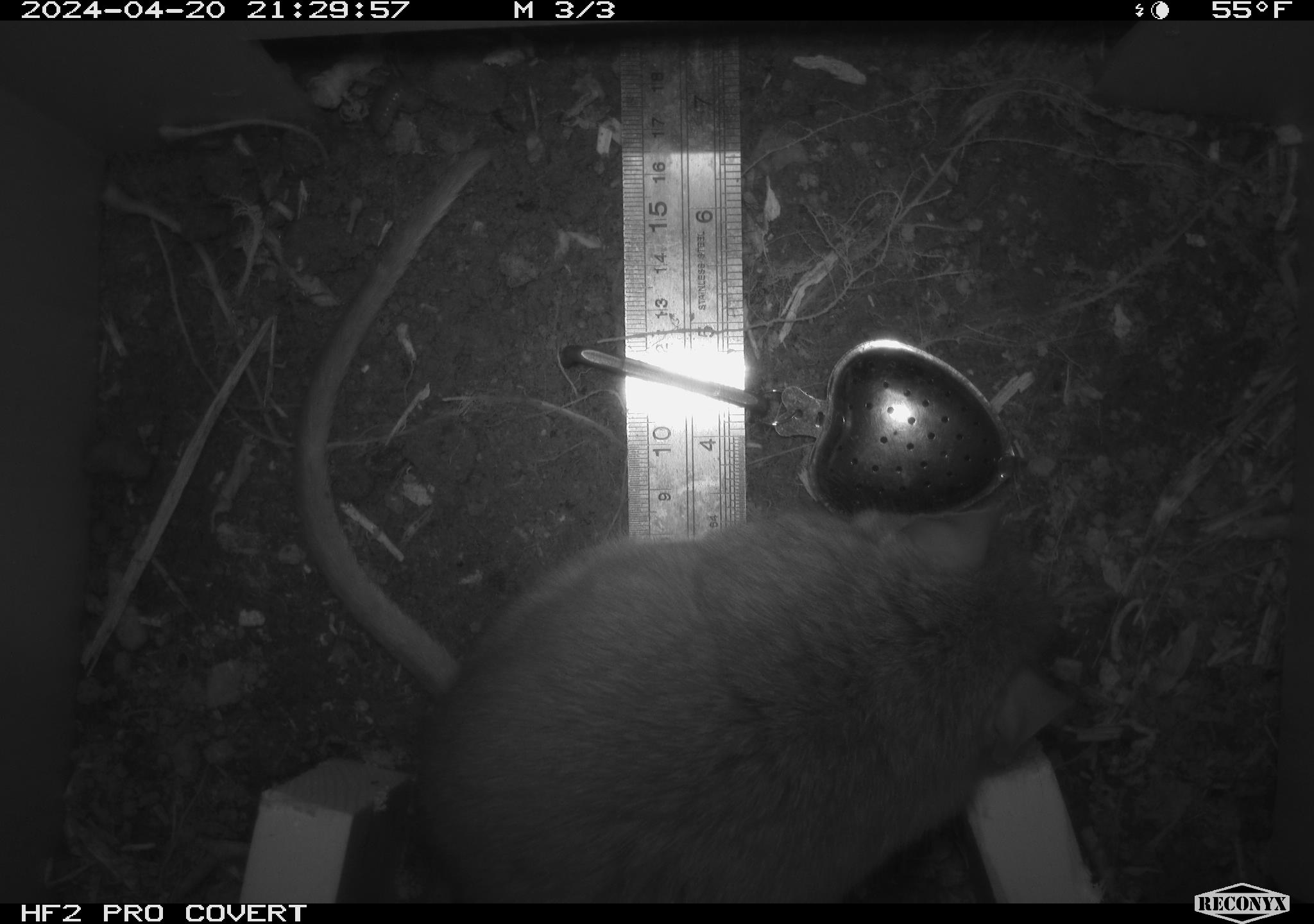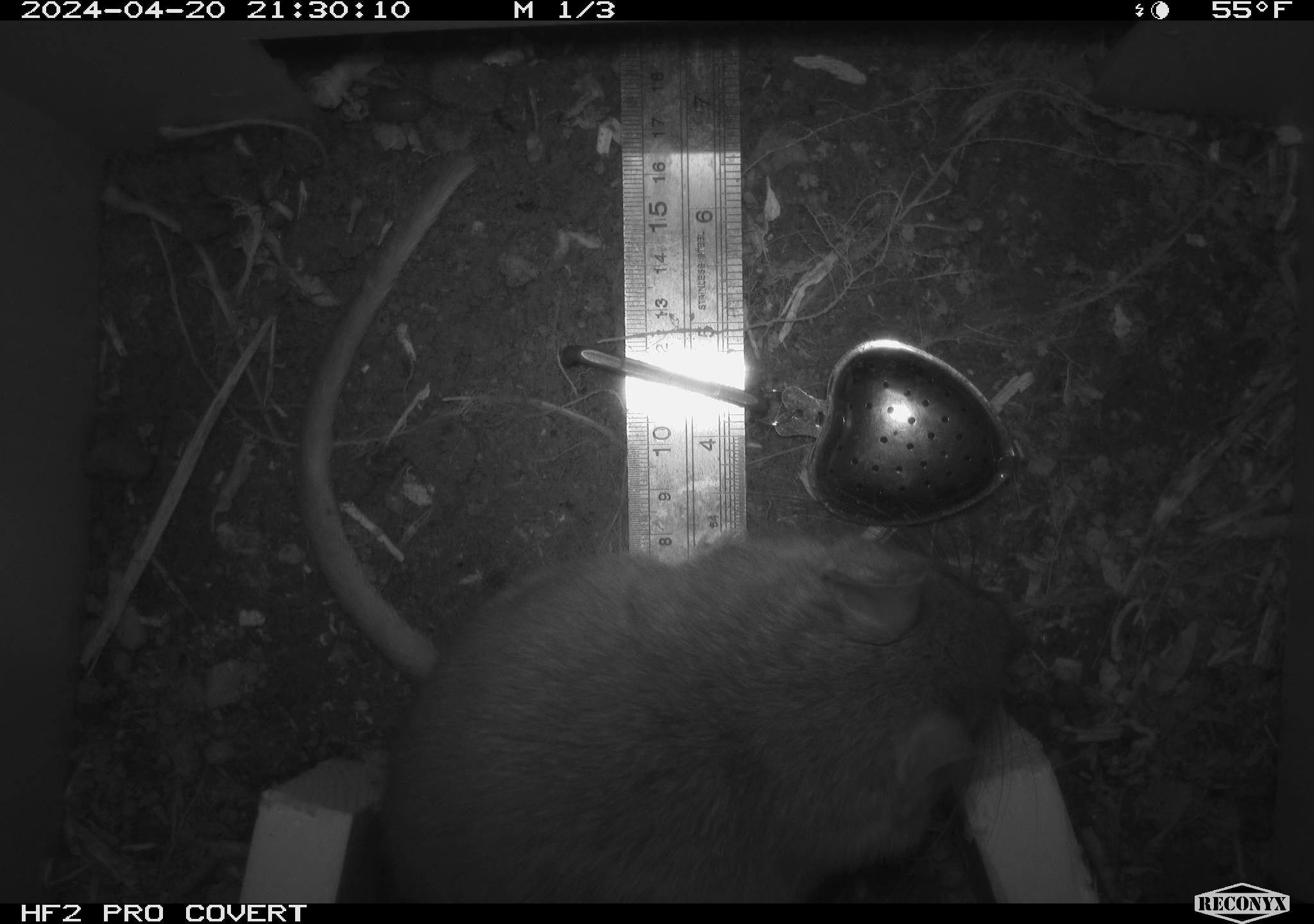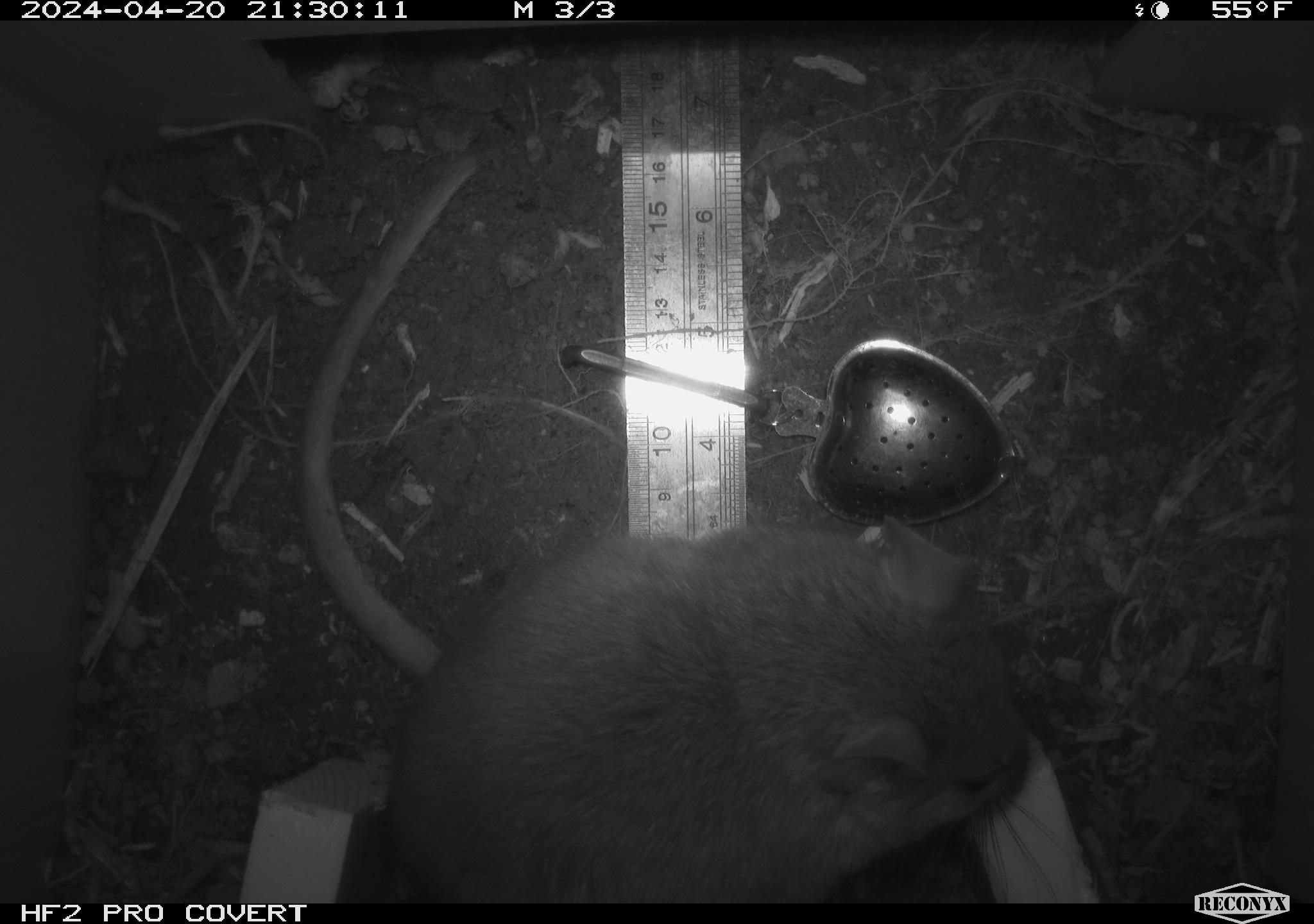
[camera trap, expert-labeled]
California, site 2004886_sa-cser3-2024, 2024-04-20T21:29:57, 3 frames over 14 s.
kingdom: Animalia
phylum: Chordata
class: Mammalia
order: Rodentia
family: Muridae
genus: Rattus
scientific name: Rattus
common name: rat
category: rattus species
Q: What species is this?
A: Rattus species (rat) (Rattus).